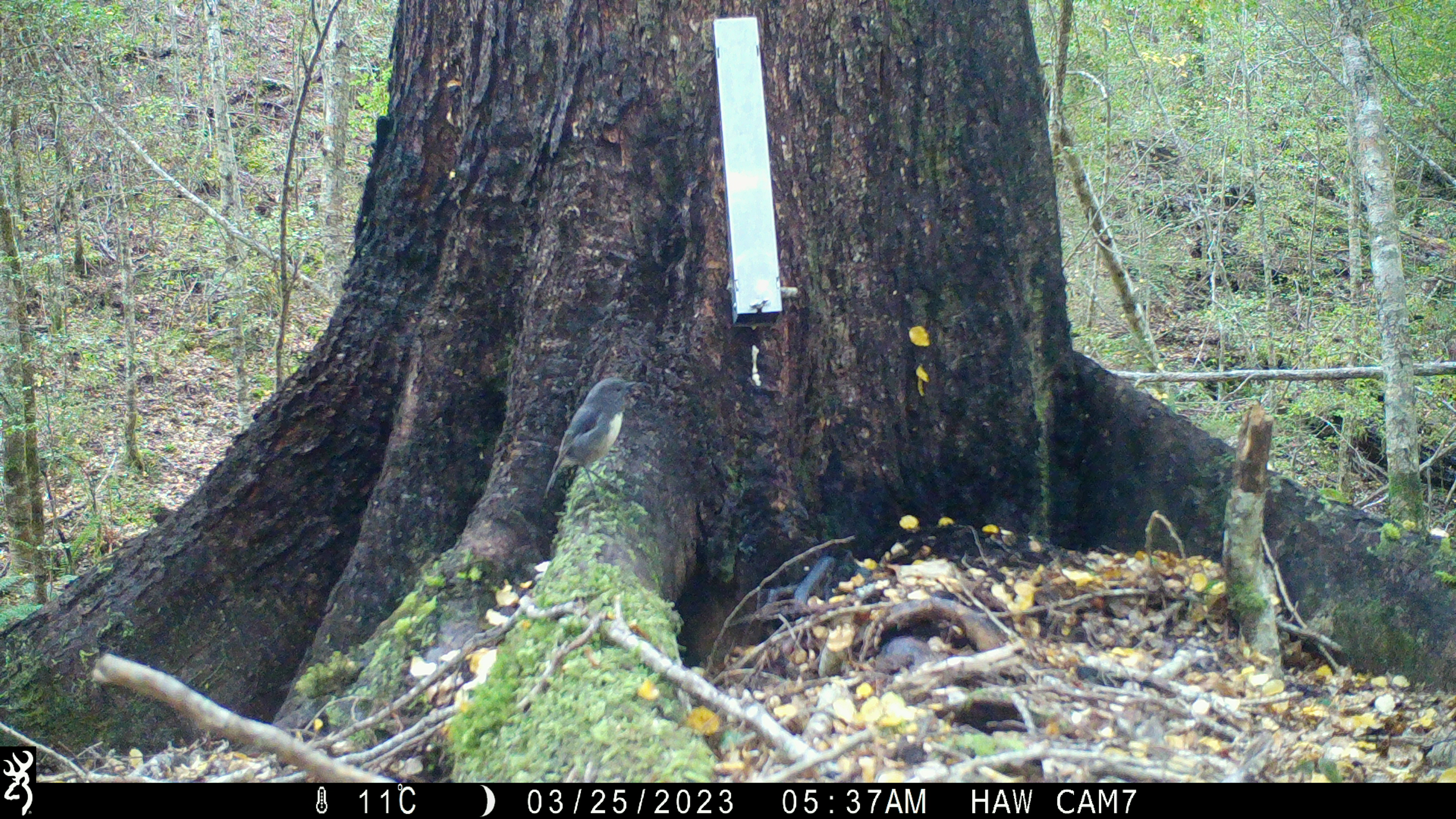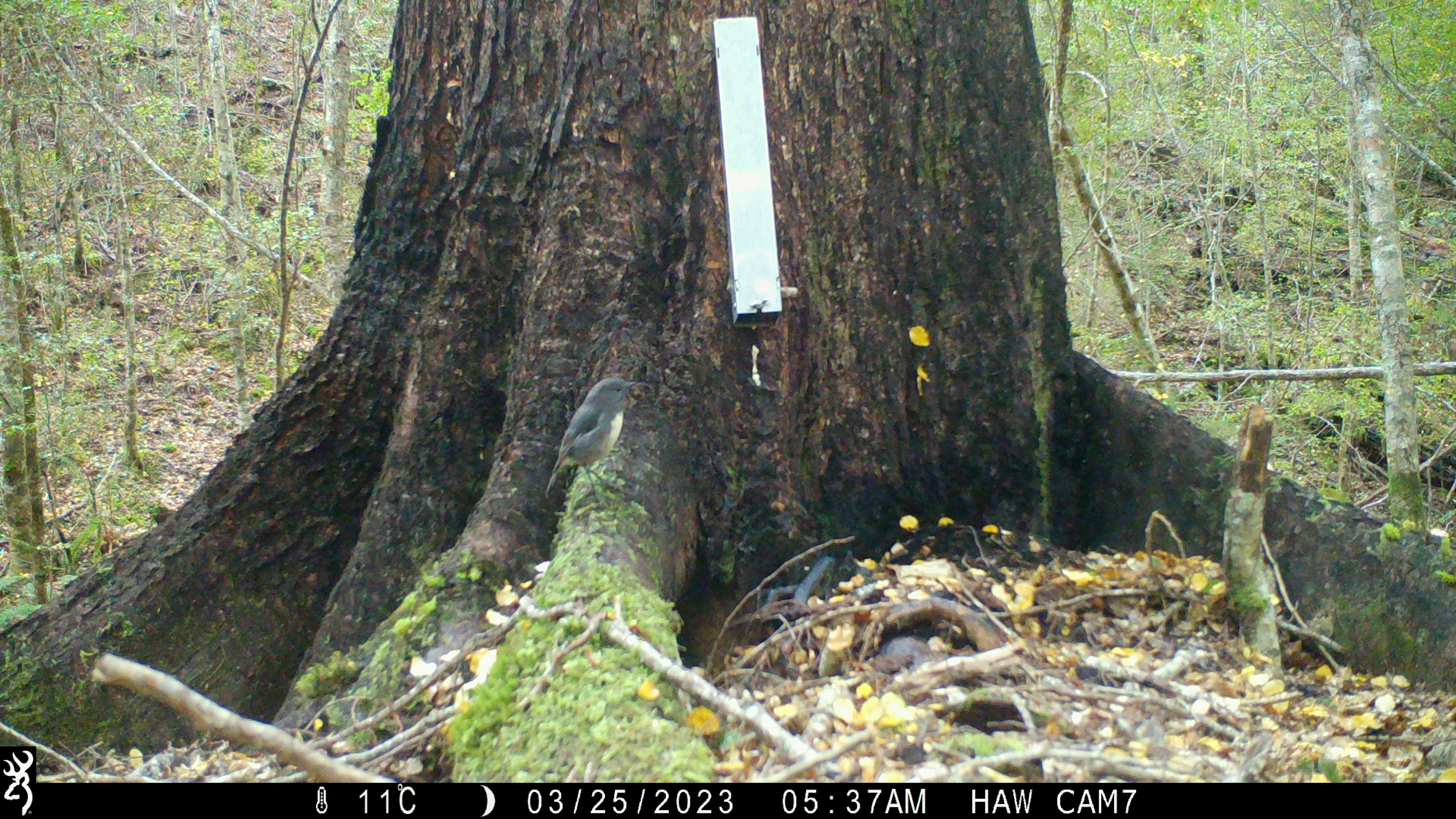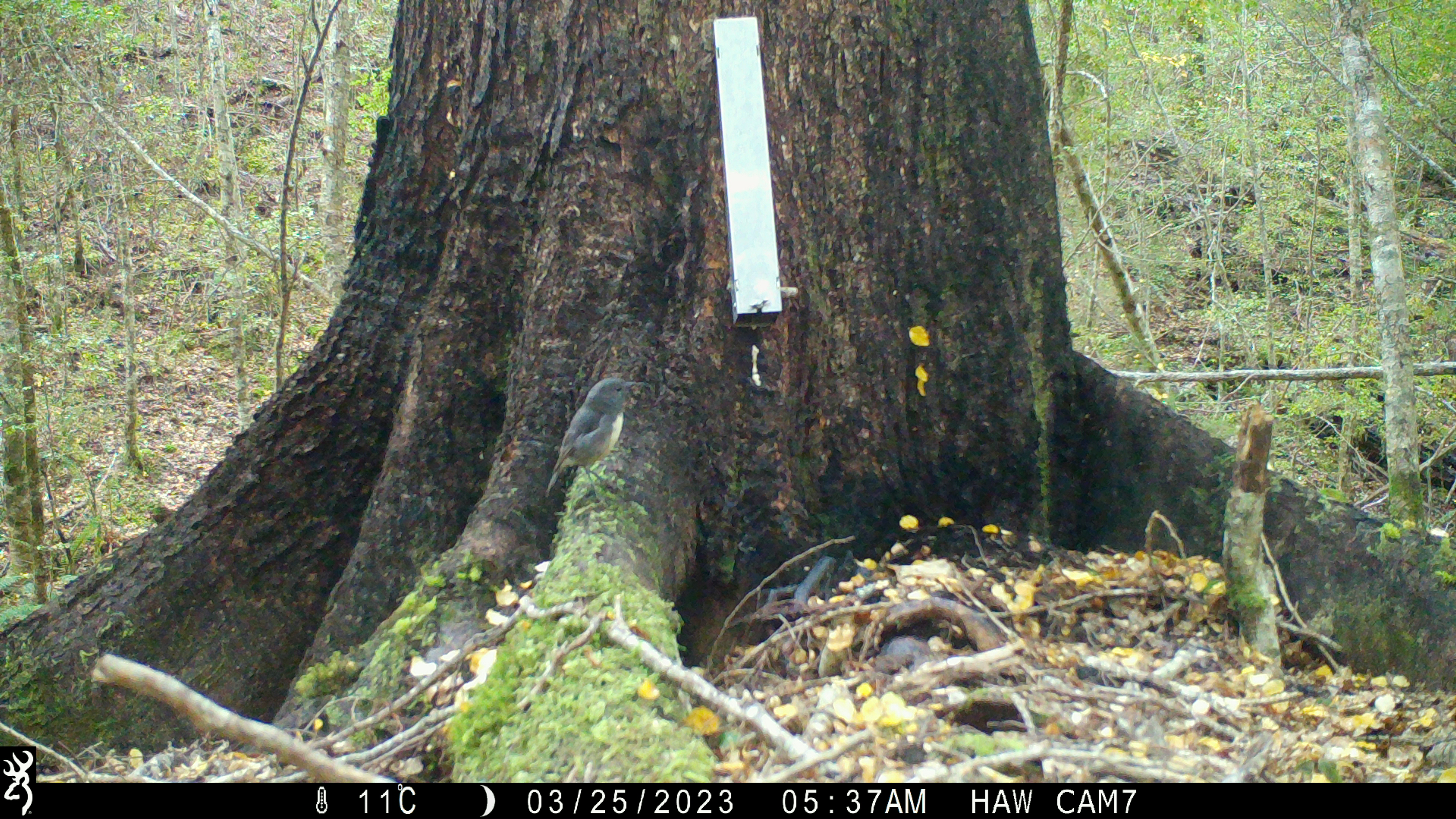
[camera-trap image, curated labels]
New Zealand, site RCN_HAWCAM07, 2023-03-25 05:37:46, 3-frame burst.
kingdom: Animalia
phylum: Chordata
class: Aves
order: Passeriformes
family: Petroicidae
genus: Petroica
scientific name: Petroica australis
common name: new zealand robin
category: robin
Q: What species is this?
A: Robin (new zealand robin) (Petroica australis).